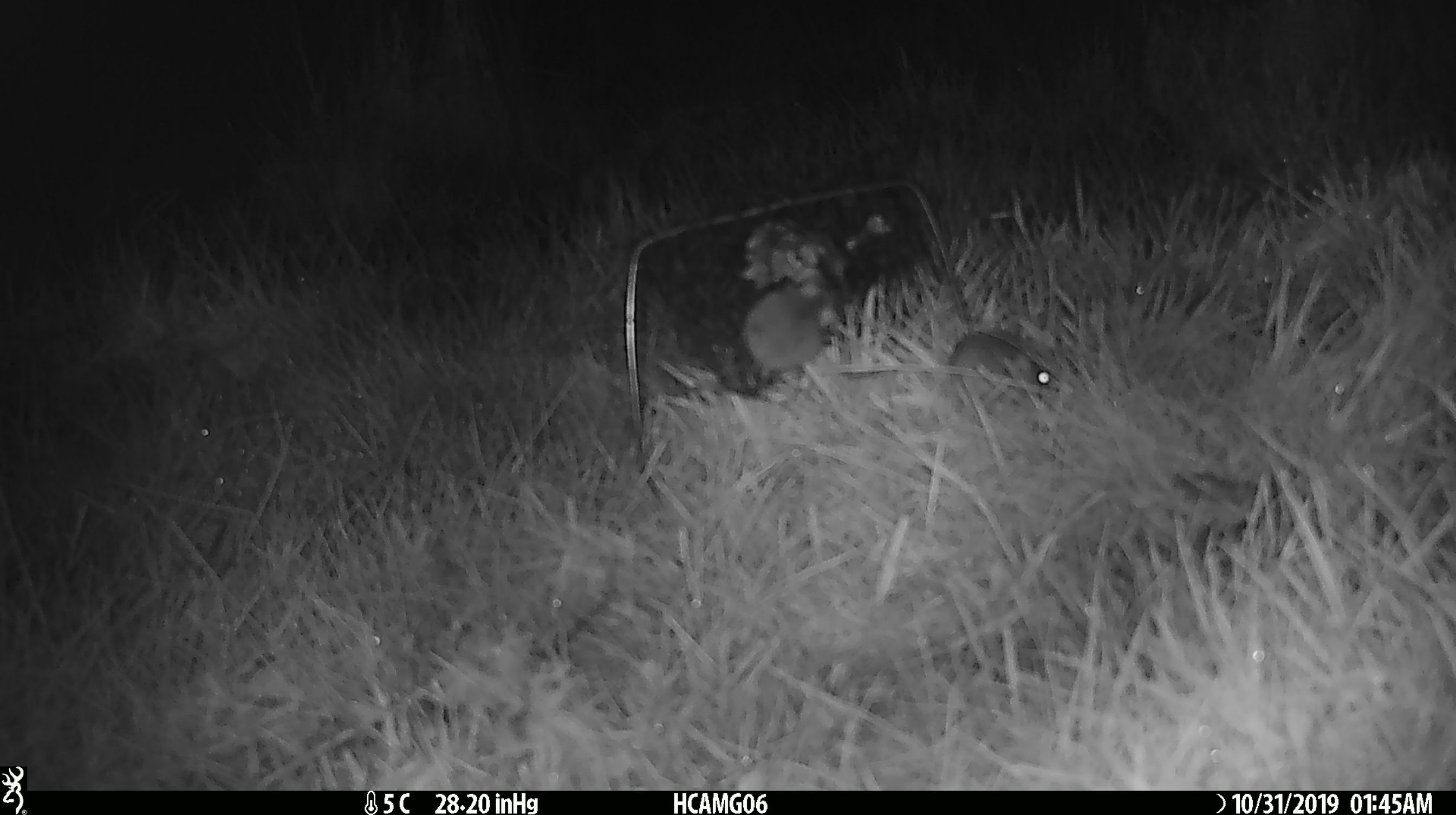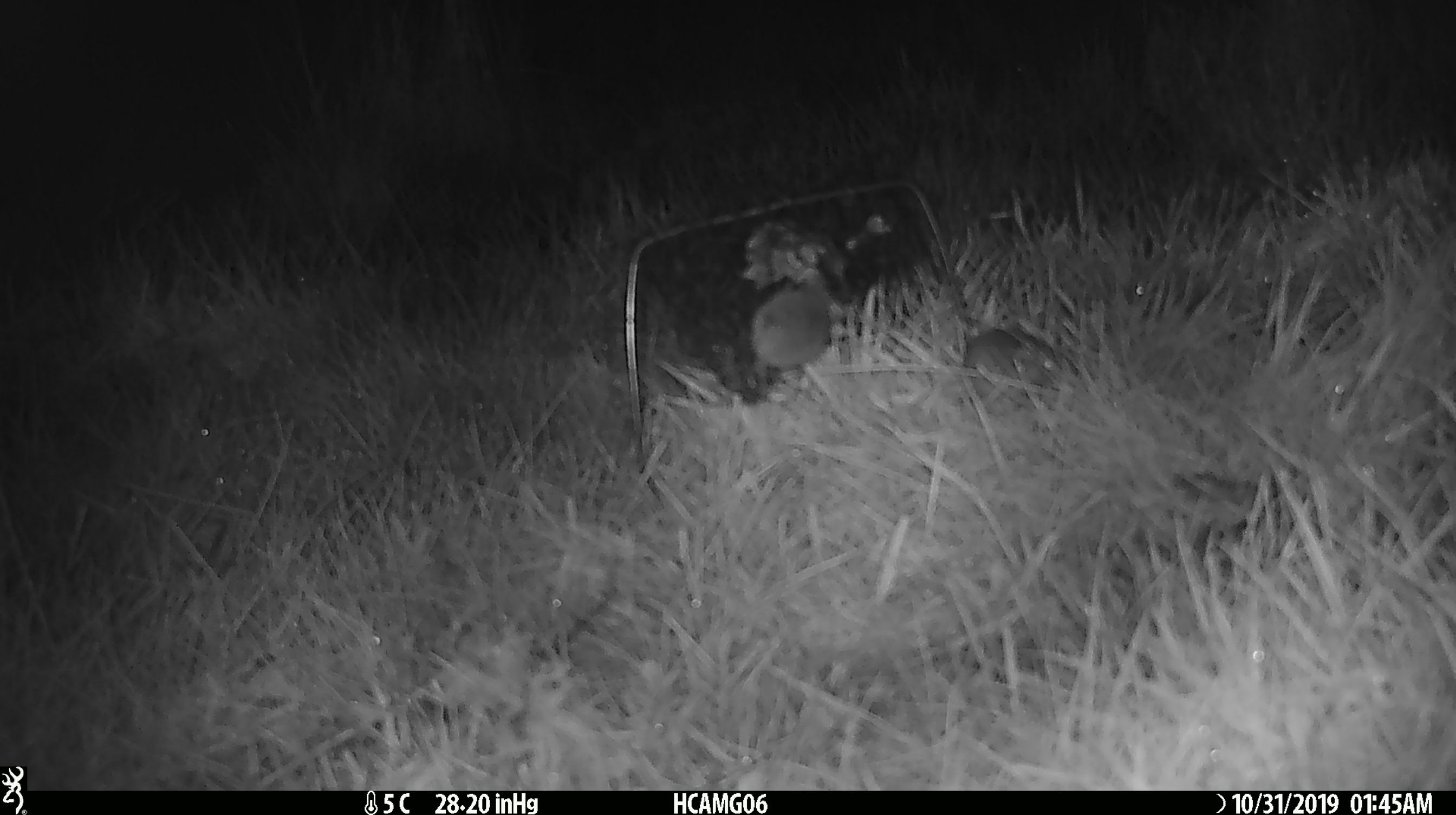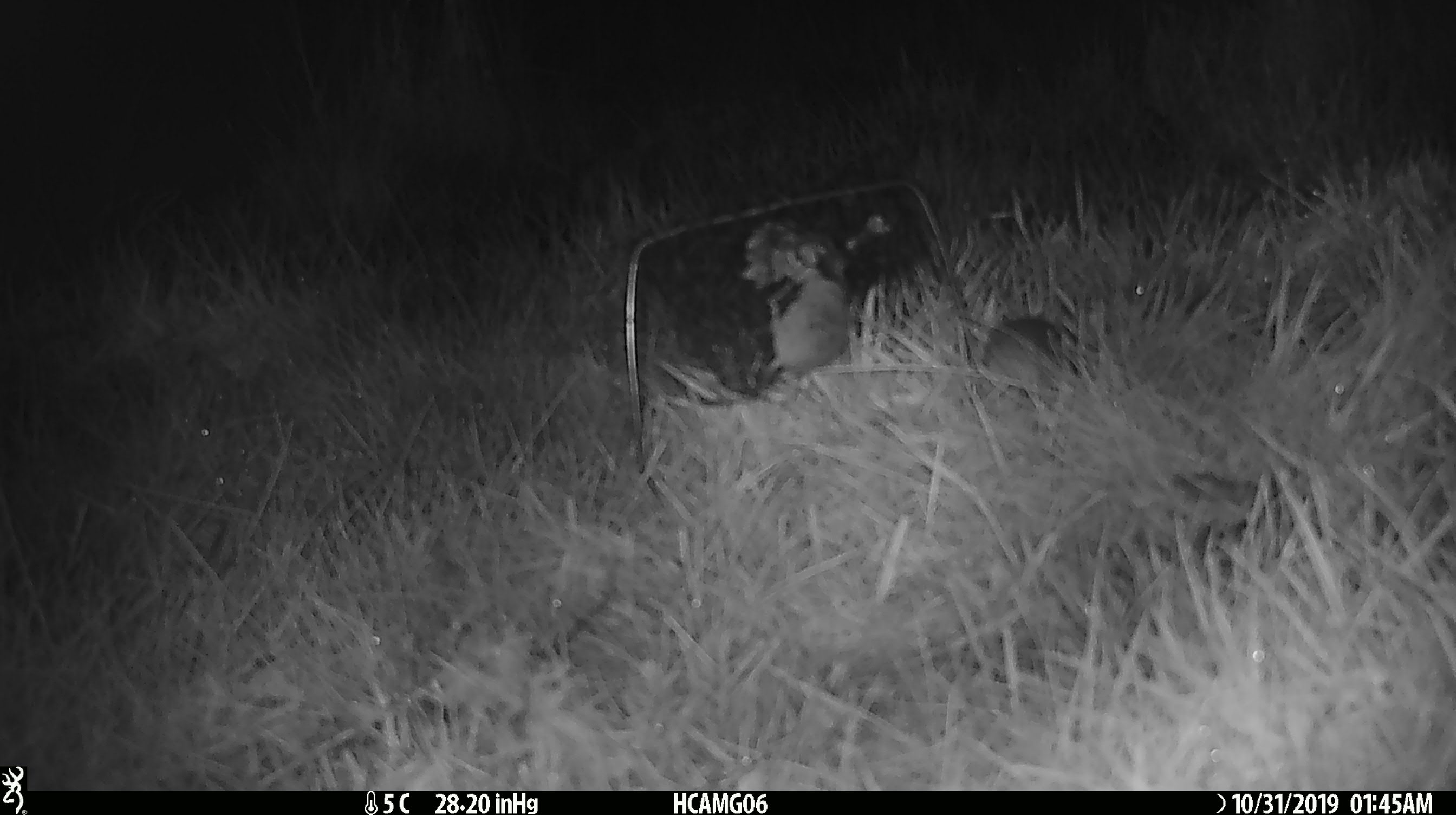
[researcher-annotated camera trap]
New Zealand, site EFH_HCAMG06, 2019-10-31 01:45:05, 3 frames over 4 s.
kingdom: Animalia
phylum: Chordata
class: Mammalia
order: Rodentia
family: Muridae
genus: Mus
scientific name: Mus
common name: mouse